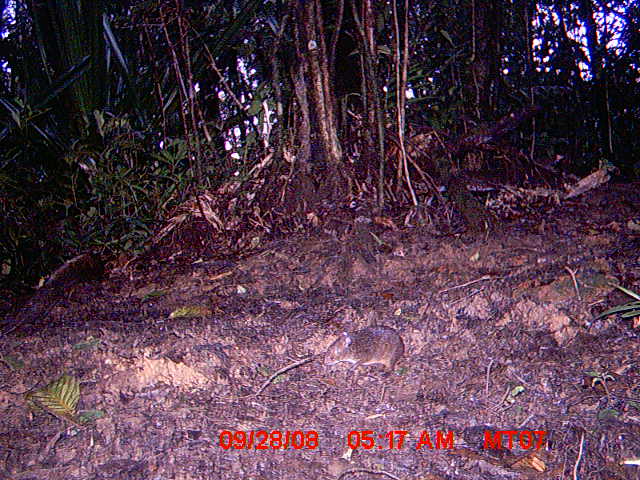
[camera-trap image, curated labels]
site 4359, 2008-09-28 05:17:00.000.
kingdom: Animalia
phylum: Chordata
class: Mammalia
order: Rodentia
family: Nesomyidae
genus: Nesomys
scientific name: Nesomys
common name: nesomys rodents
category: nesomys sp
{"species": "nesomys sp (nesomys rodents) (Nesomys)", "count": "1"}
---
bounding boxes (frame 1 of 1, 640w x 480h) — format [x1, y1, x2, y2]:
nesomys sp: [253, 323, 405, 396]